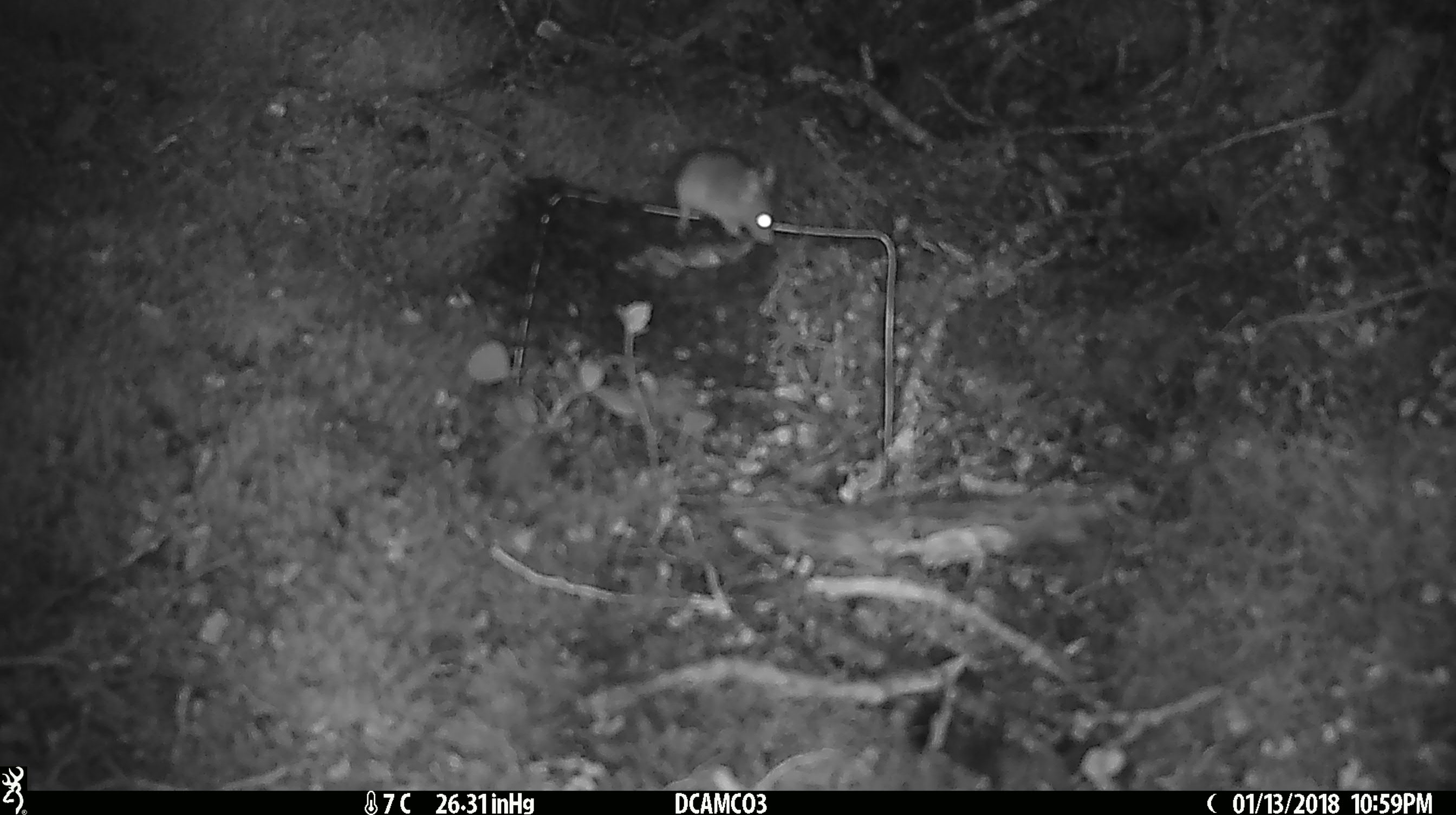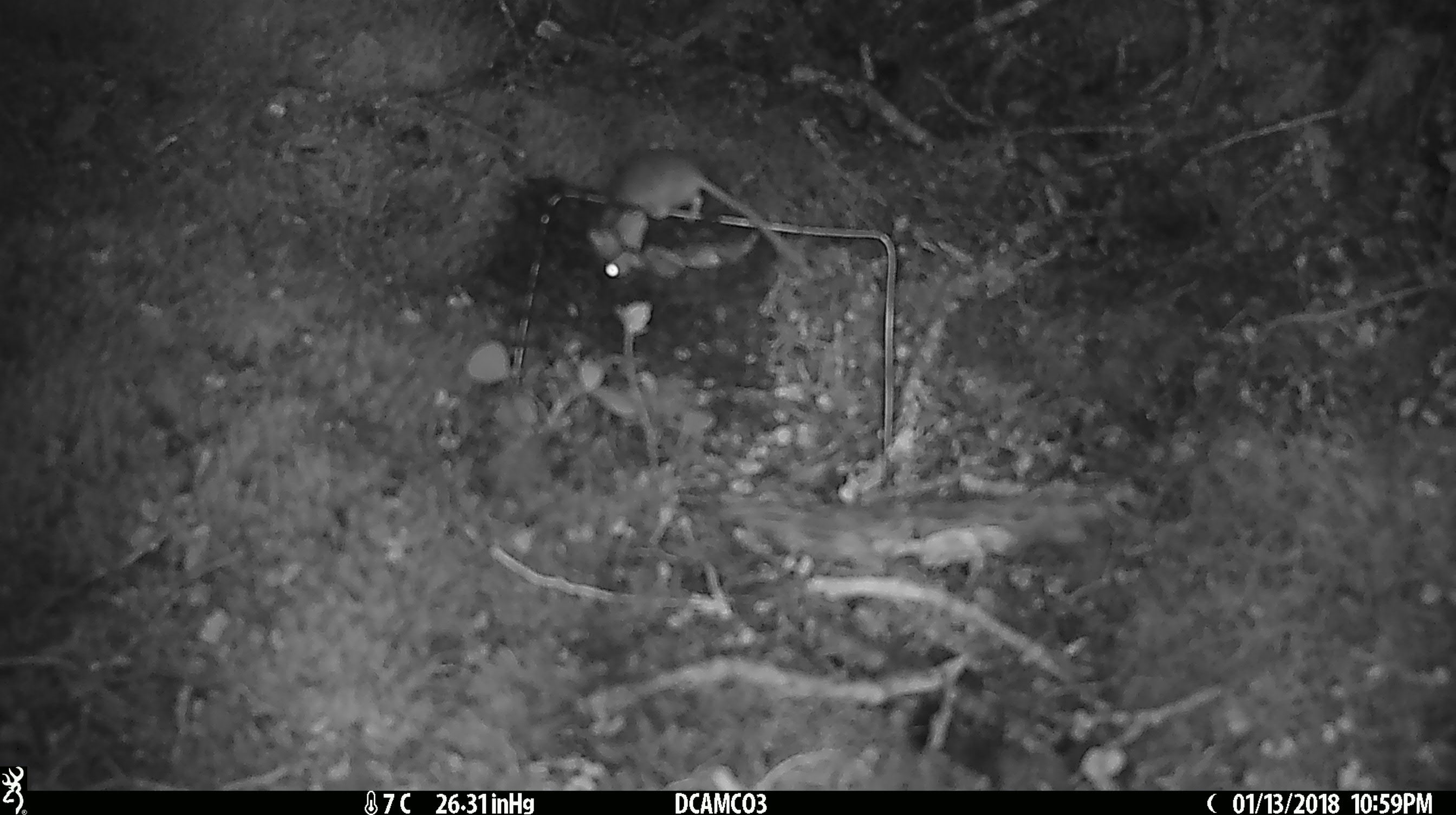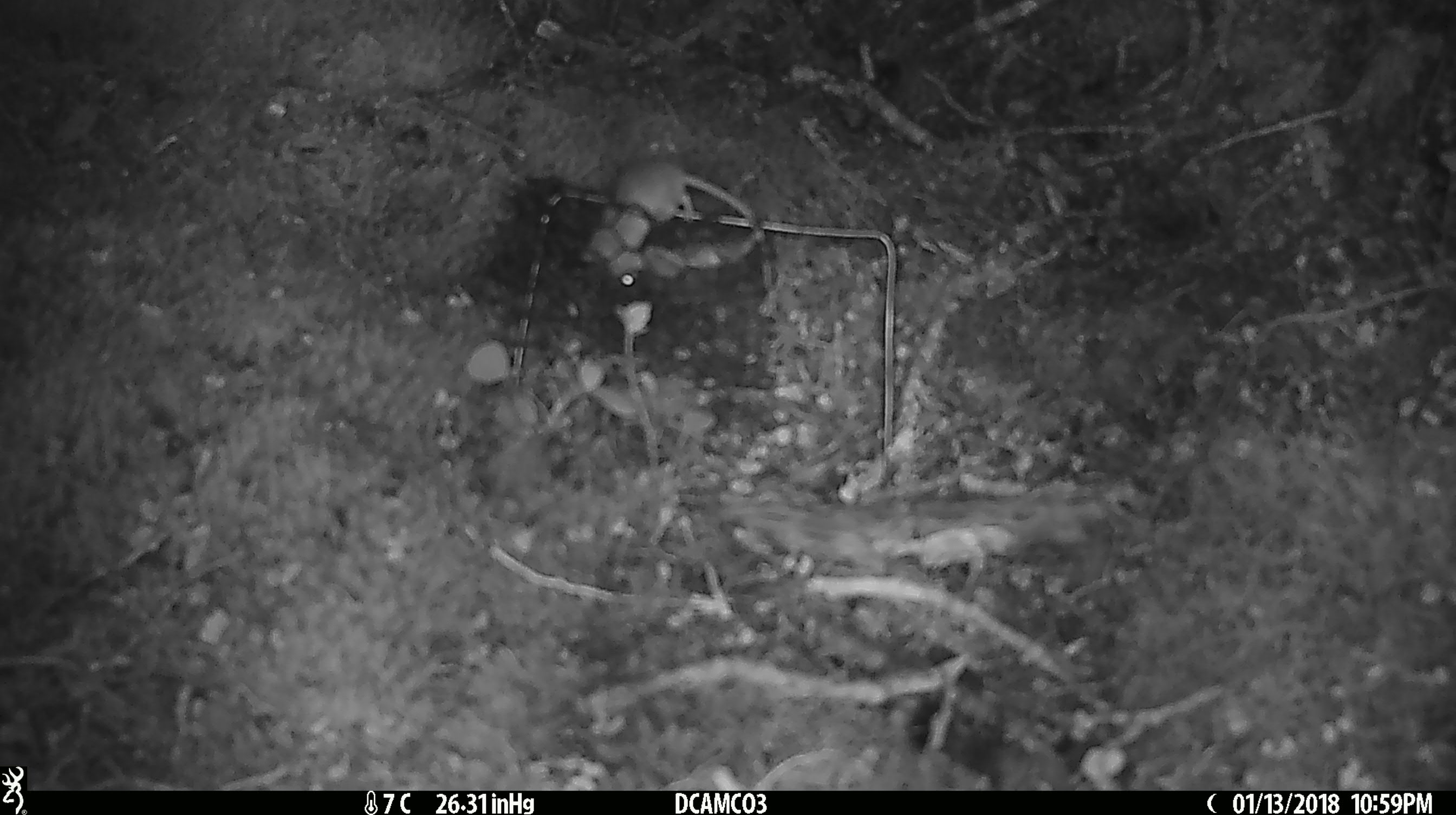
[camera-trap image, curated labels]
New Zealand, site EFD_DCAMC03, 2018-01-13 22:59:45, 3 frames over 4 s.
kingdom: Animalia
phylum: Chordata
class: Mammalia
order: Rodentia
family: Muridae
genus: Mus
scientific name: Mus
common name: mouse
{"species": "mouse (Mus)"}